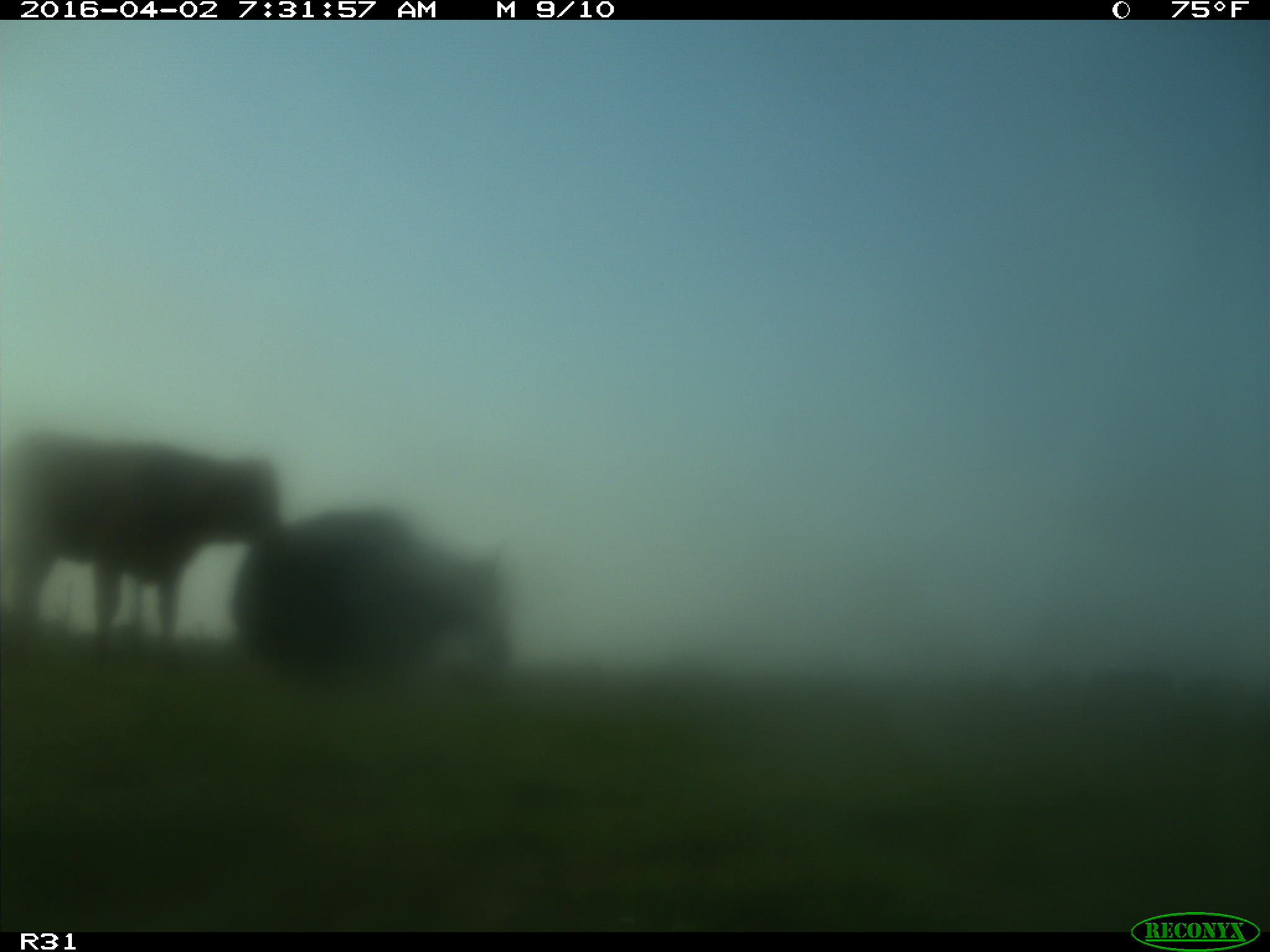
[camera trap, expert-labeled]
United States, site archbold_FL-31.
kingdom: Animalia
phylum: Chordata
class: Mammalia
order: Artiodactyla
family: Bovidae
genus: Bos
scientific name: Bos taurus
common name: domestic cow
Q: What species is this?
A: Bos taurus (domestic cow).